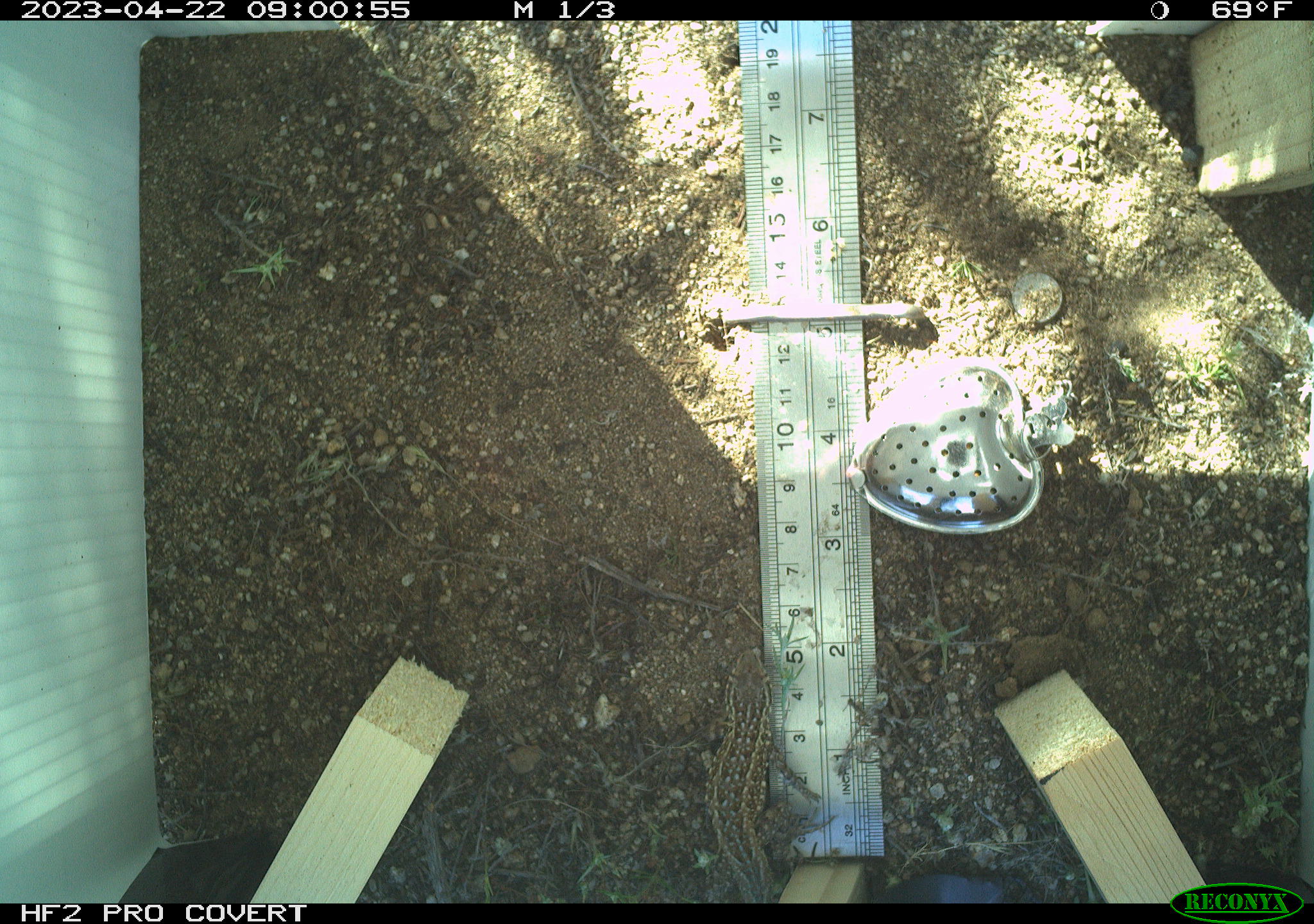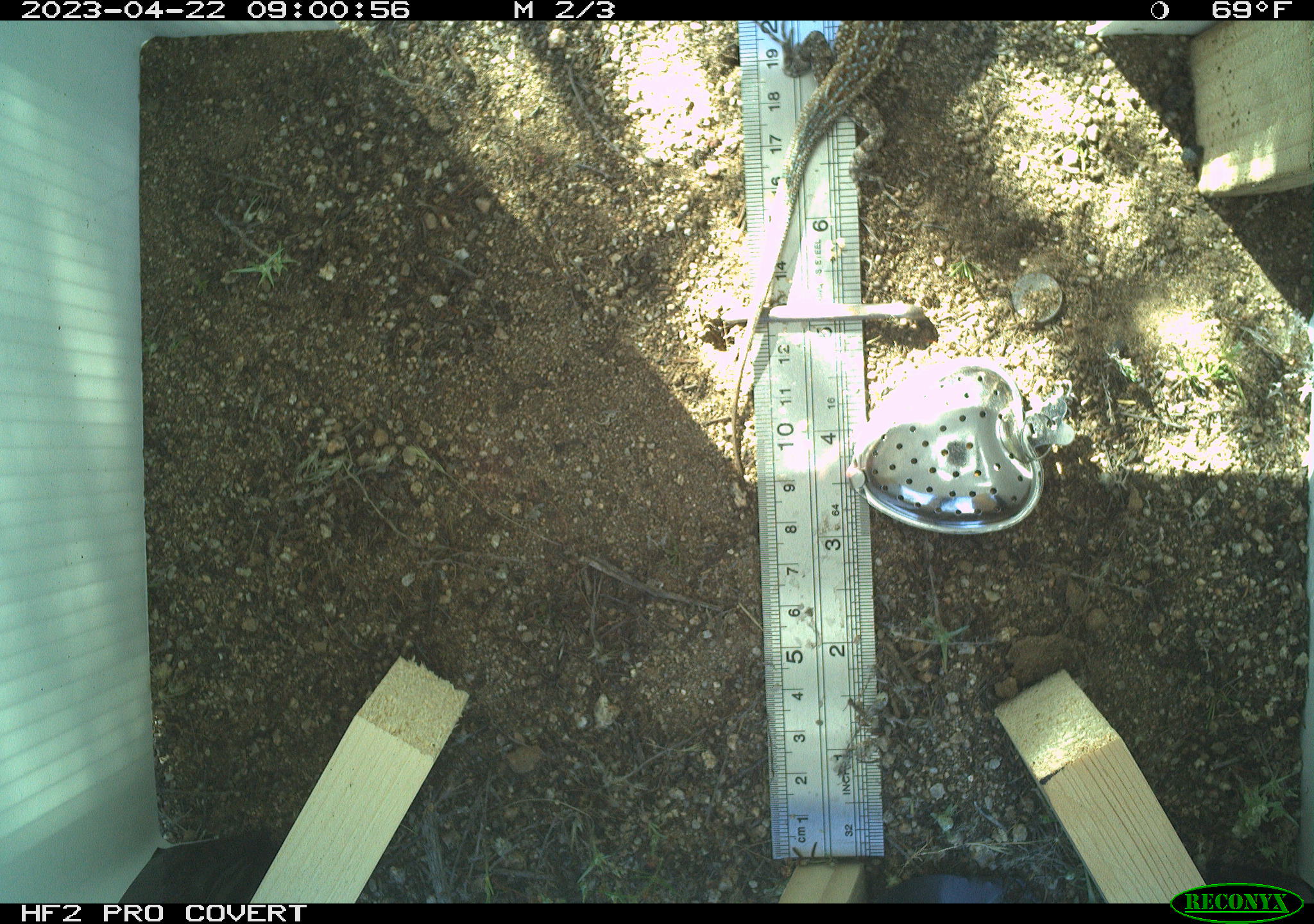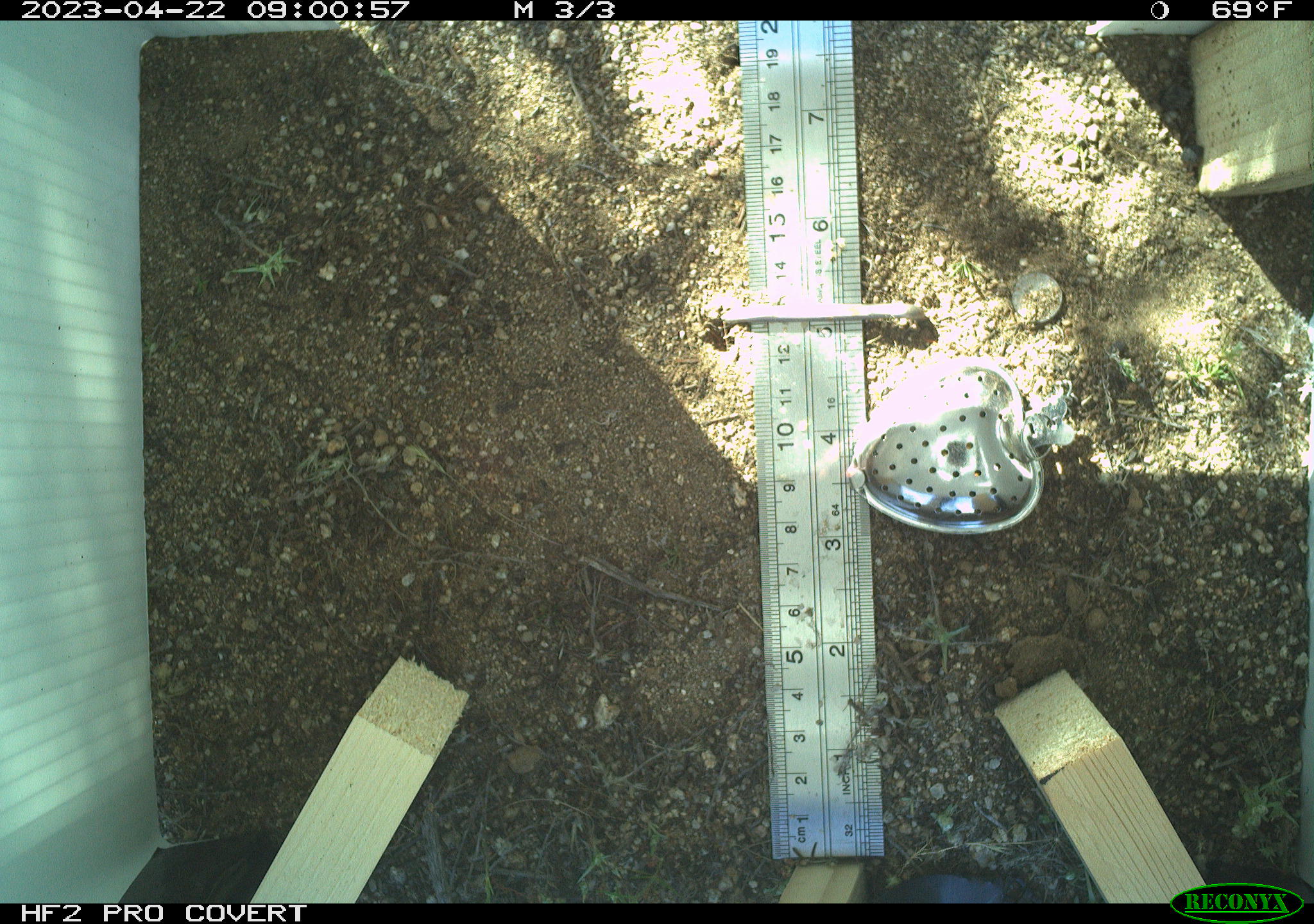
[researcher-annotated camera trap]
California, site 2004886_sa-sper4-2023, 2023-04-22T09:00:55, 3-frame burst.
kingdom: Animalia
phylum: Chordata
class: Reptilia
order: Squamata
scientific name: Squamata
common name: lizards and snakes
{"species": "lizards and snakes (Squamata)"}